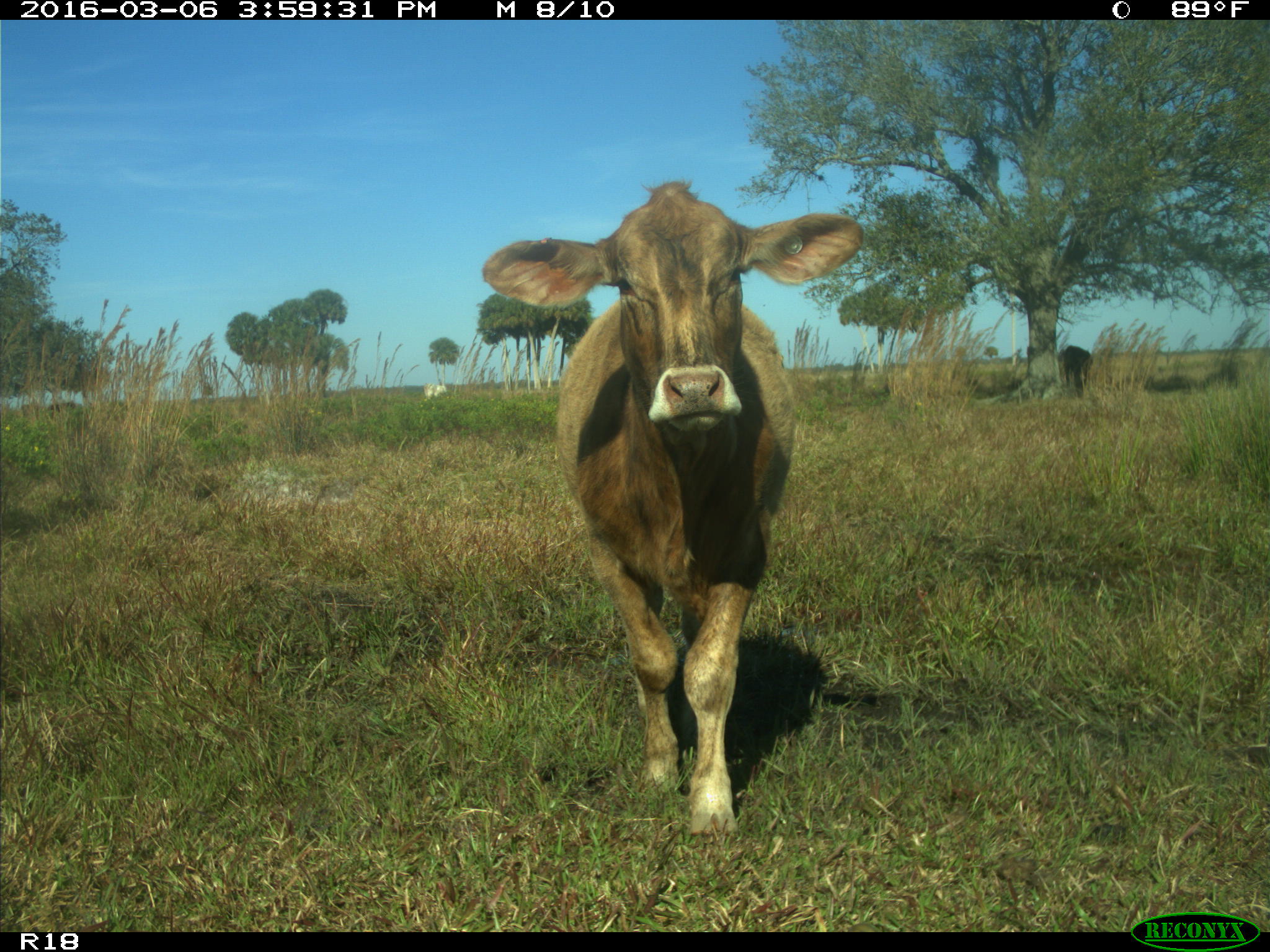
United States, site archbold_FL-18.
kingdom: Animalia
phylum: Chordata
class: Mammalia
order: Artiodactyla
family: Bovidae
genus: Bos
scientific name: Bos taurus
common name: domestic cow